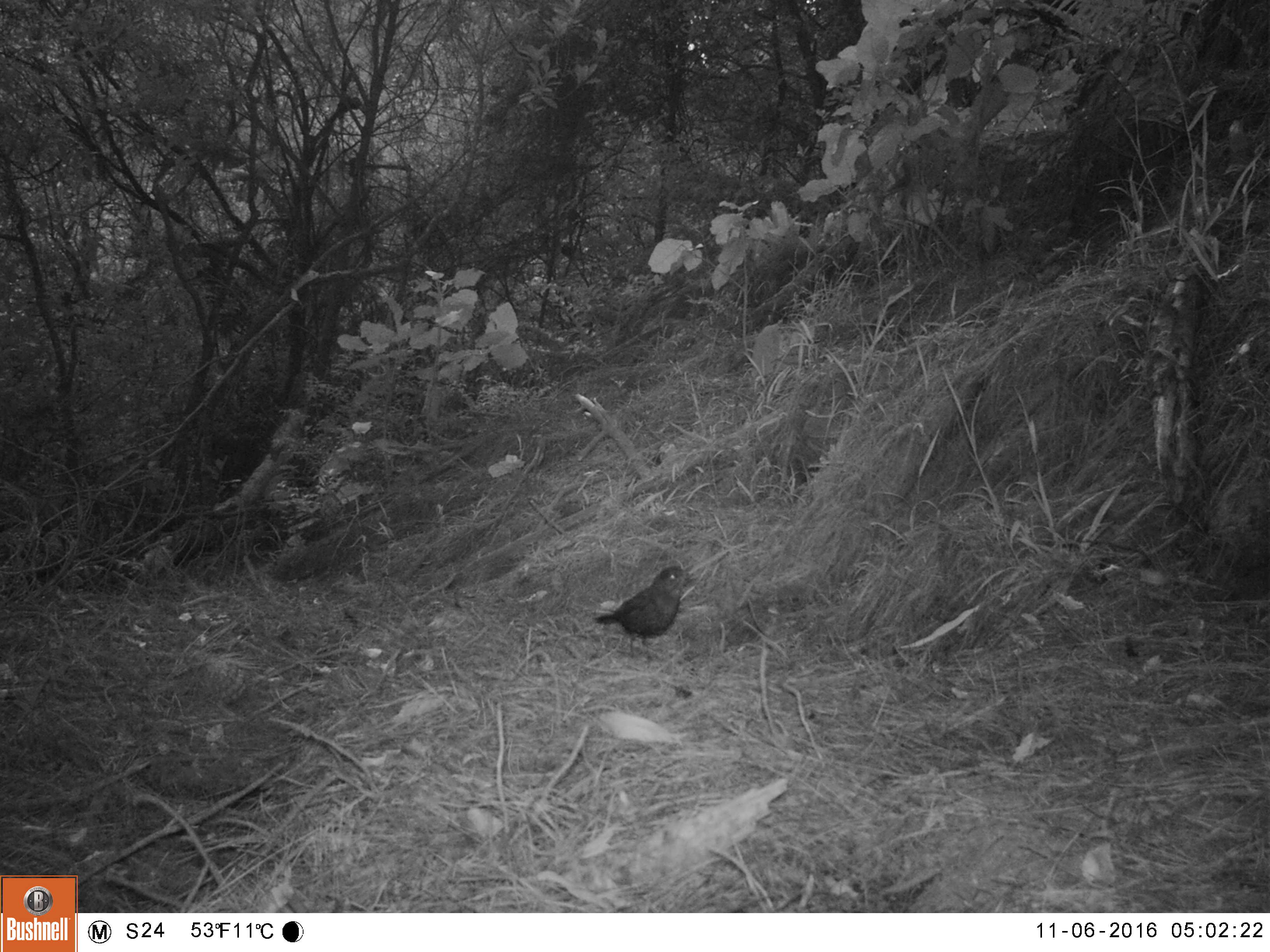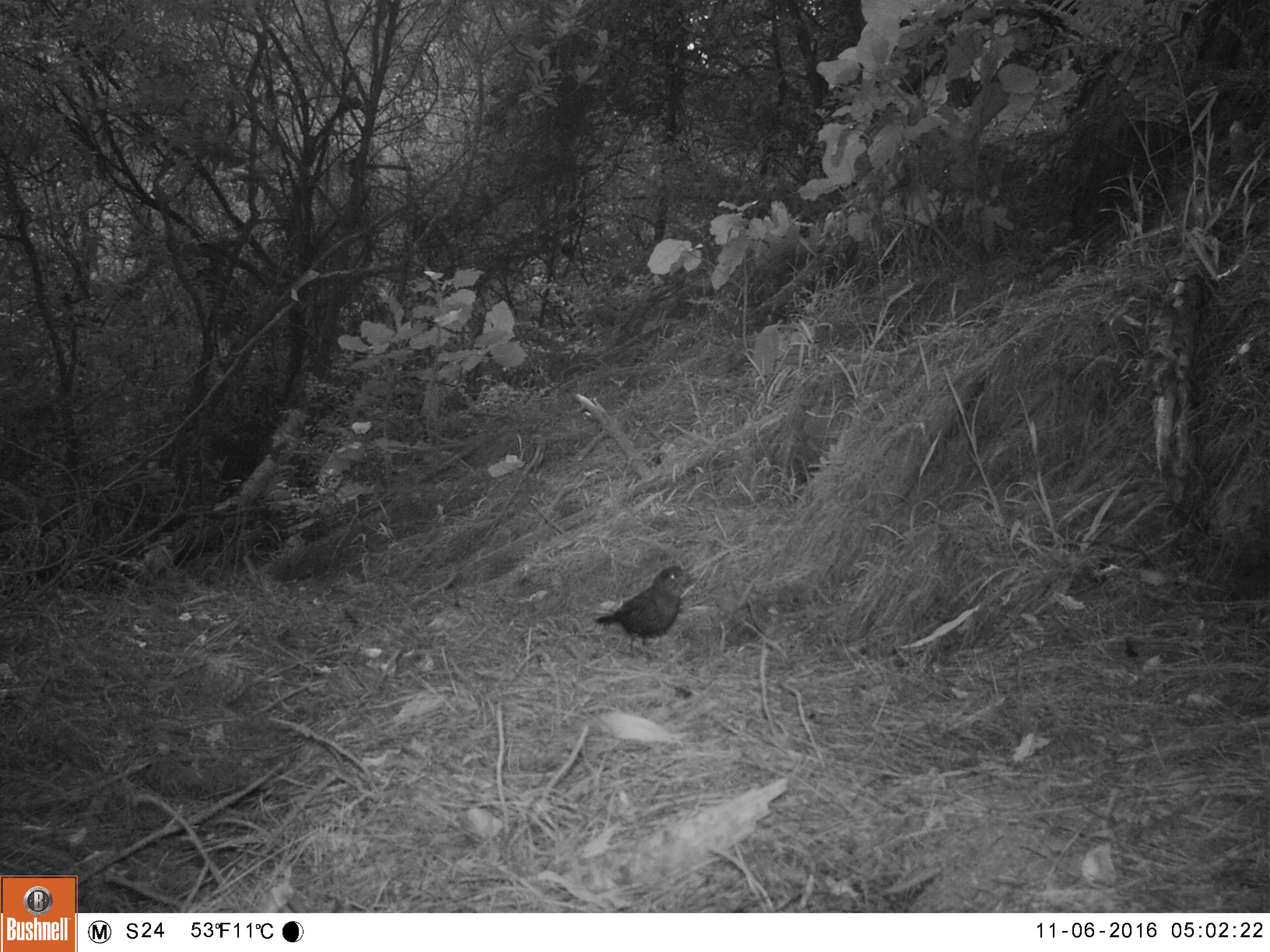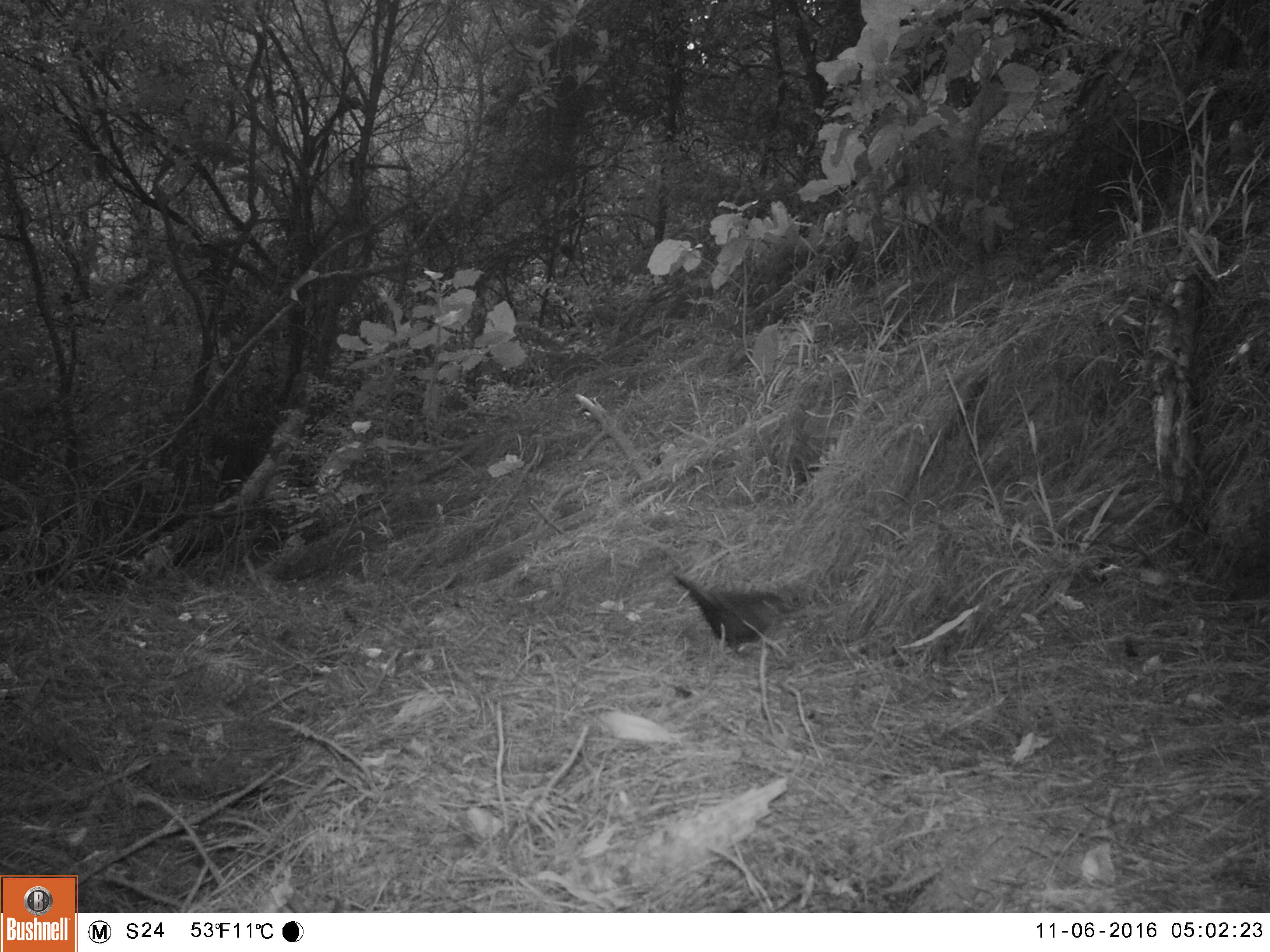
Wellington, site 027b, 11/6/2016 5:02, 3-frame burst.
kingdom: Animalia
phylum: Chordata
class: Aves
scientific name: Aves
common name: bird